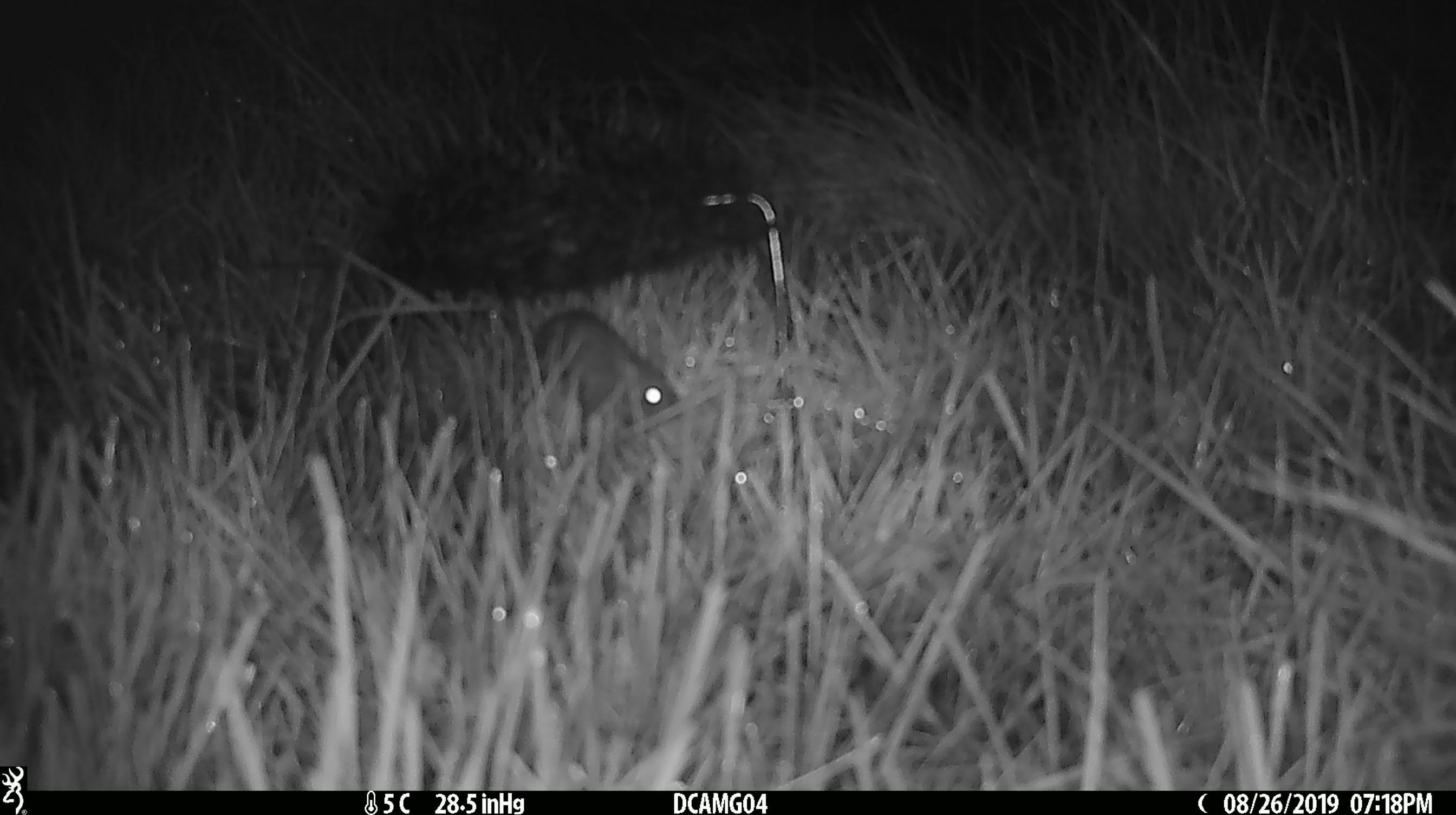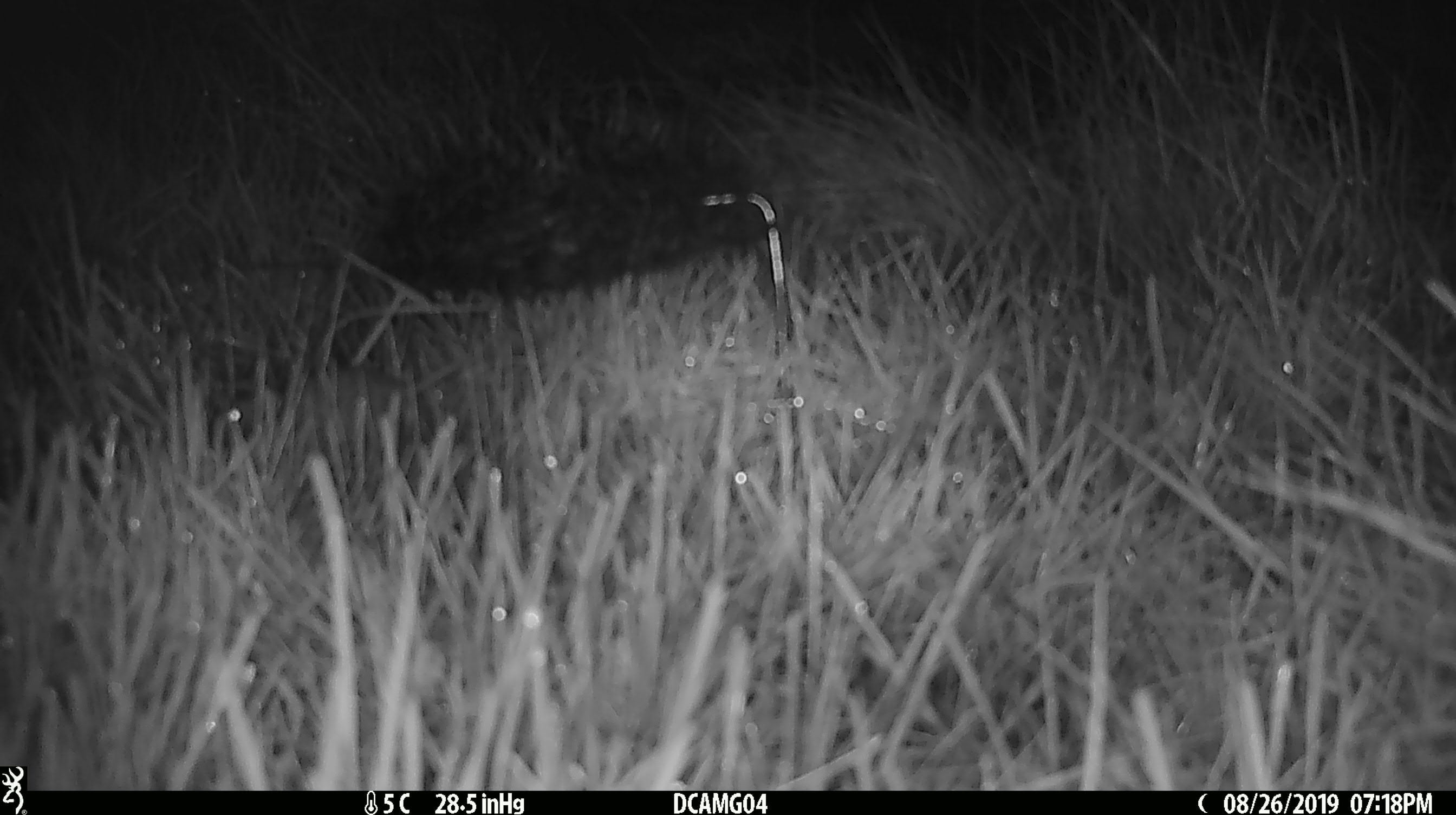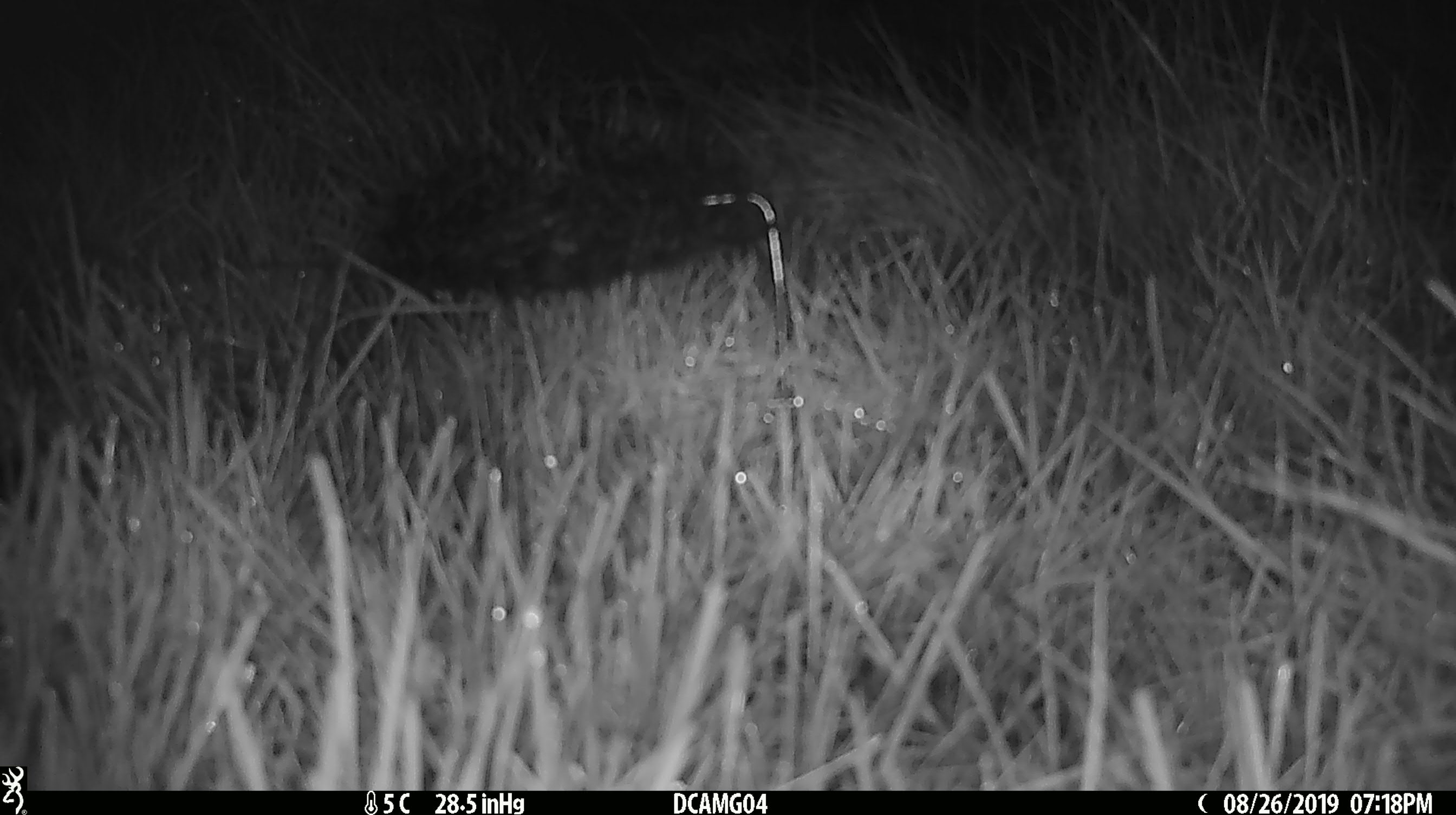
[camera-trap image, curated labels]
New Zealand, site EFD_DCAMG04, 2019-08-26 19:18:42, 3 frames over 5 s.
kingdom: Animalia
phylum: Chordata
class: Mammalia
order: Rodentia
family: Muridae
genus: Mus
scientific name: Mus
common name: mouse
Mouse (Mus).